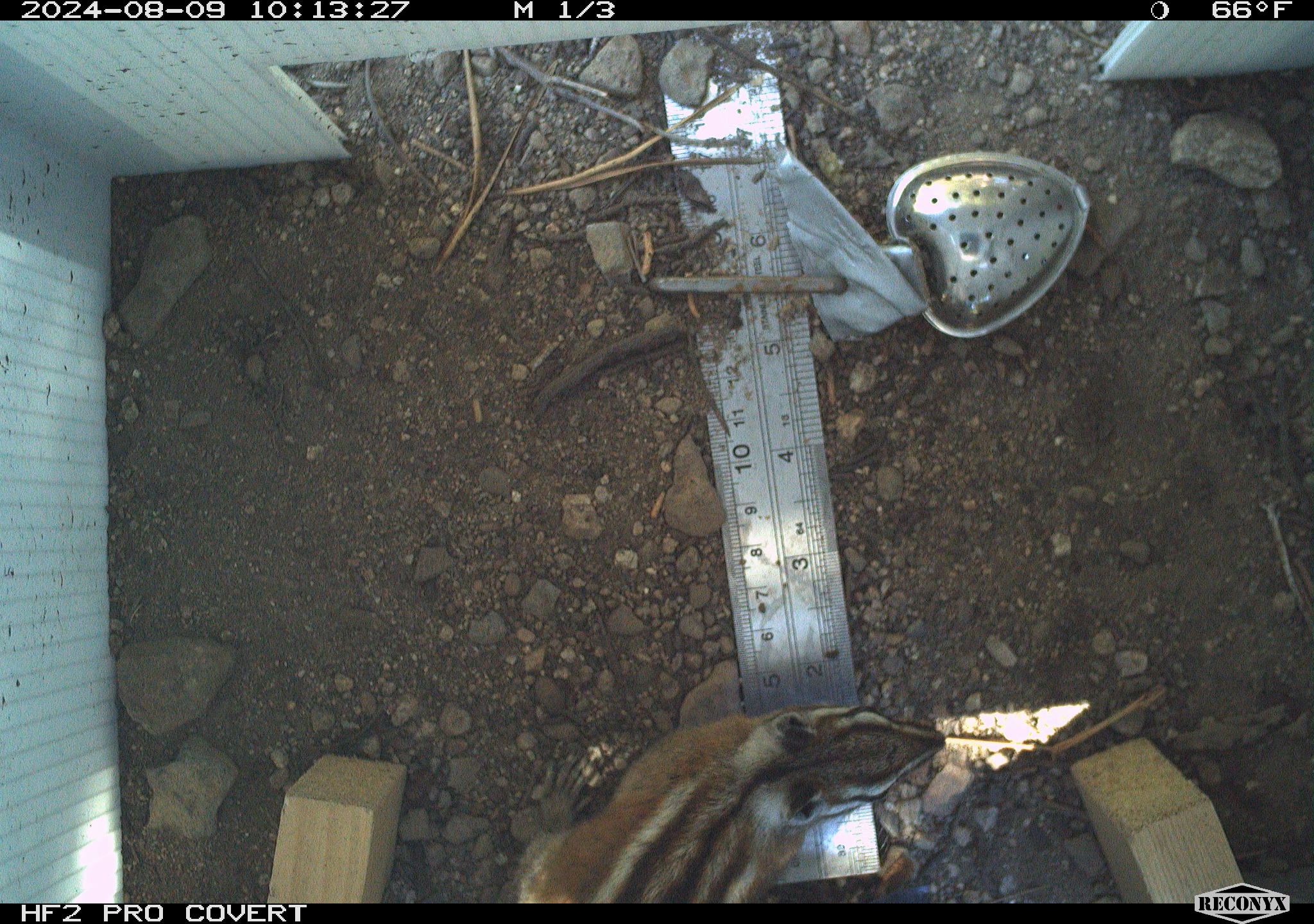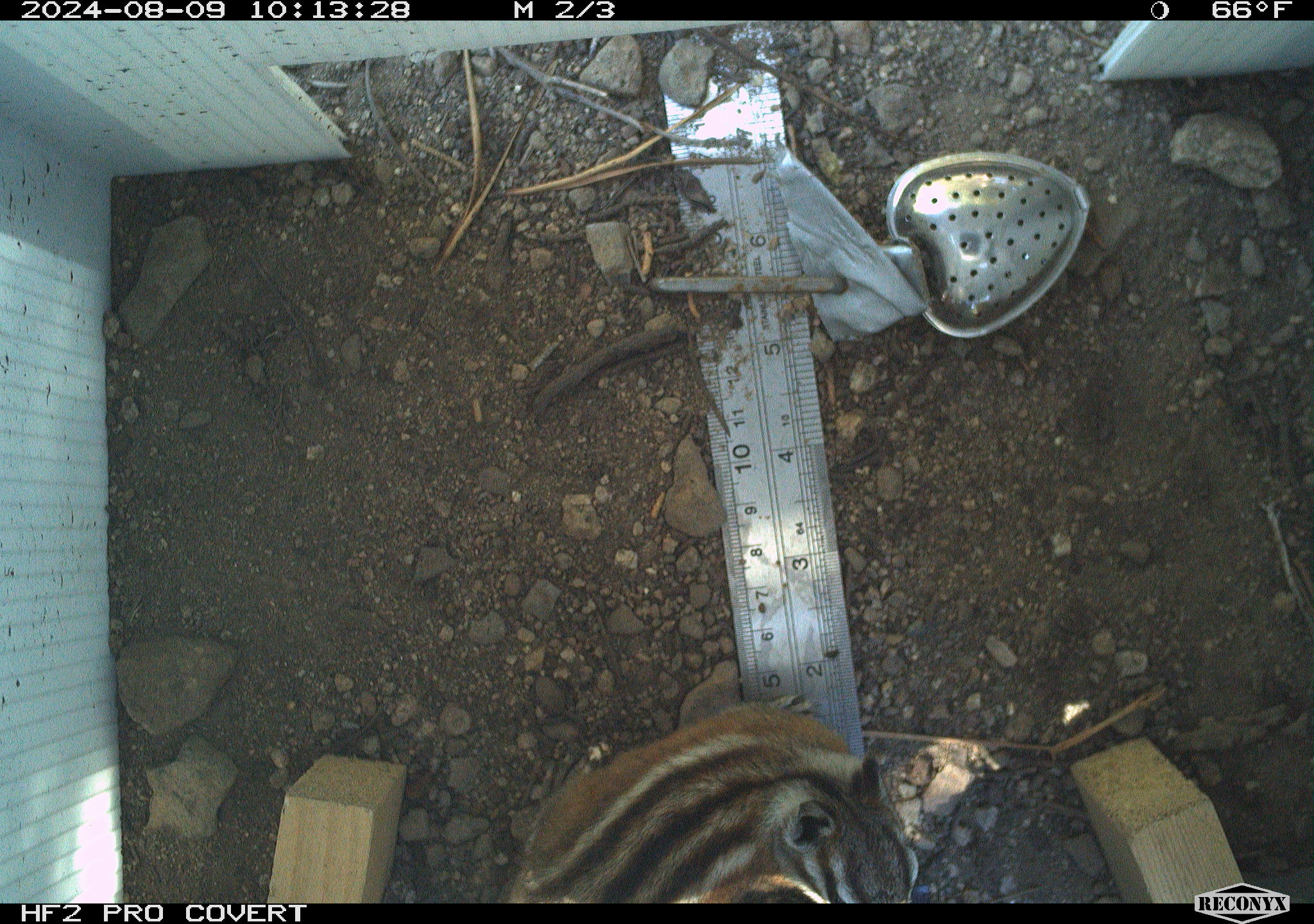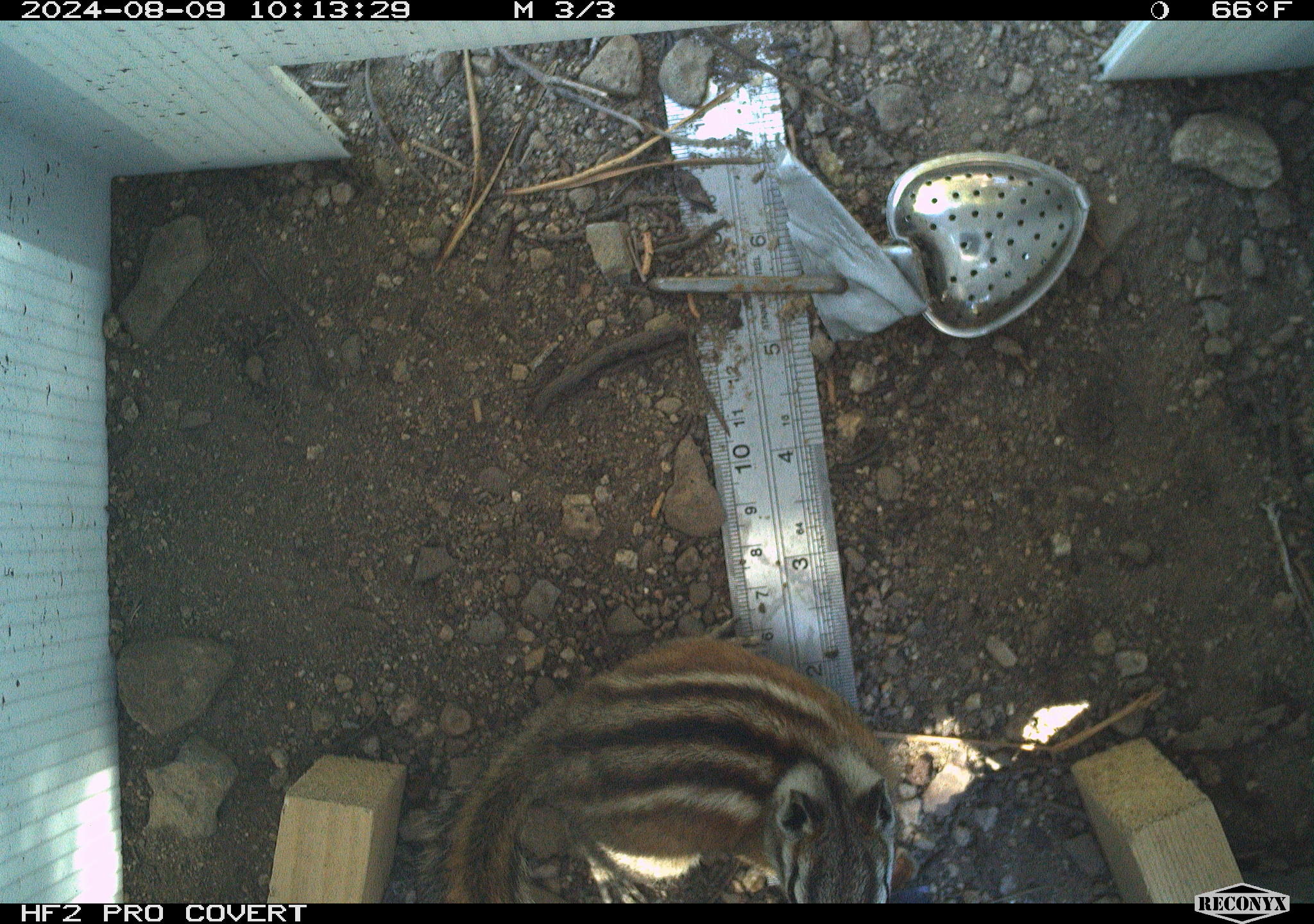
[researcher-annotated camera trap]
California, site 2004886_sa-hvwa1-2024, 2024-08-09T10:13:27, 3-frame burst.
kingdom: Animalia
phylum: Chordata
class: Mammalia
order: Rodentia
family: Sciuridae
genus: Neotamias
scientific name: Neotamias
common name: western chipmunks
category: neotamias species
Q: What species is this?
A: Neotamias species (western chipmunks) (Neotamias).